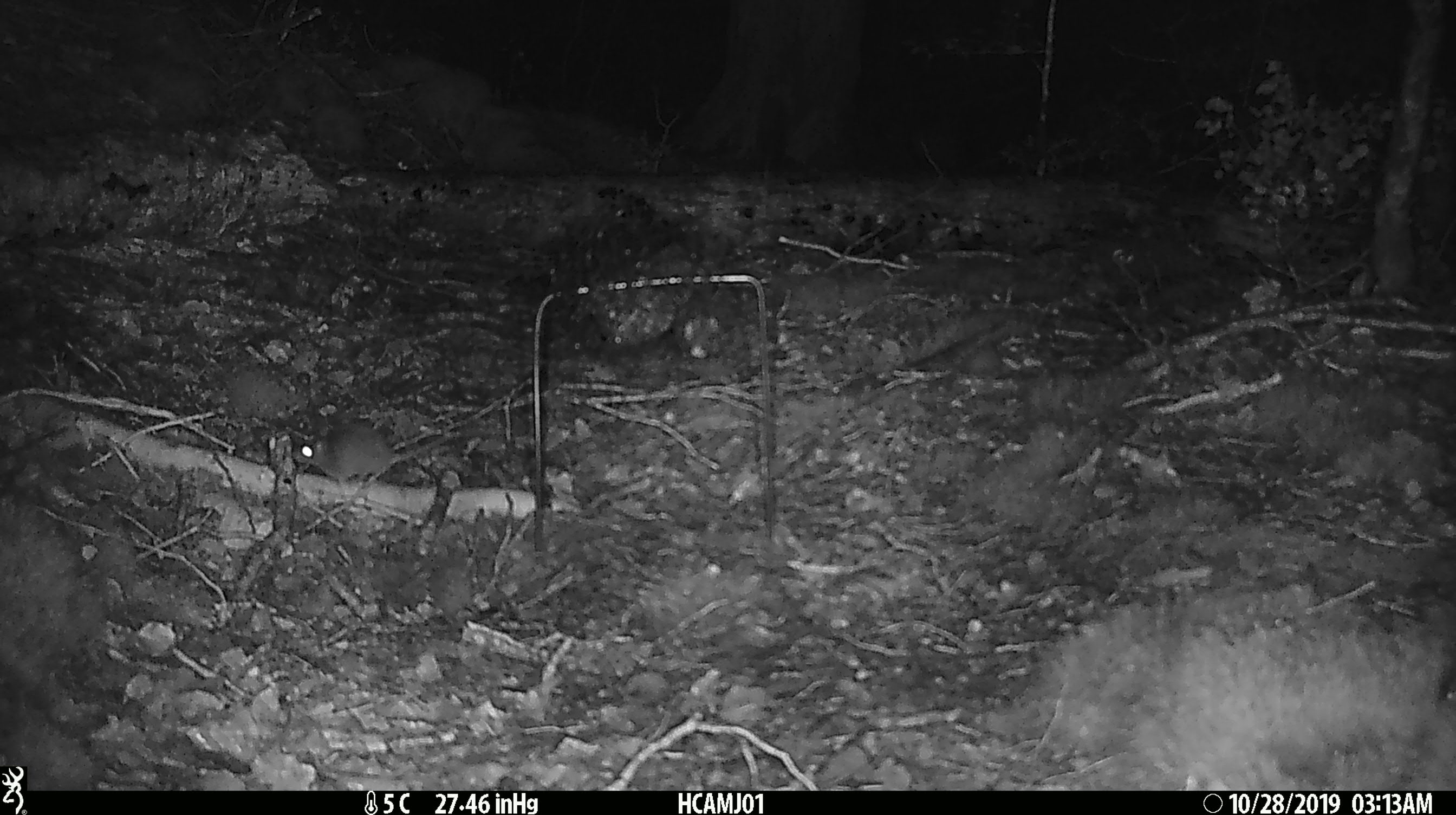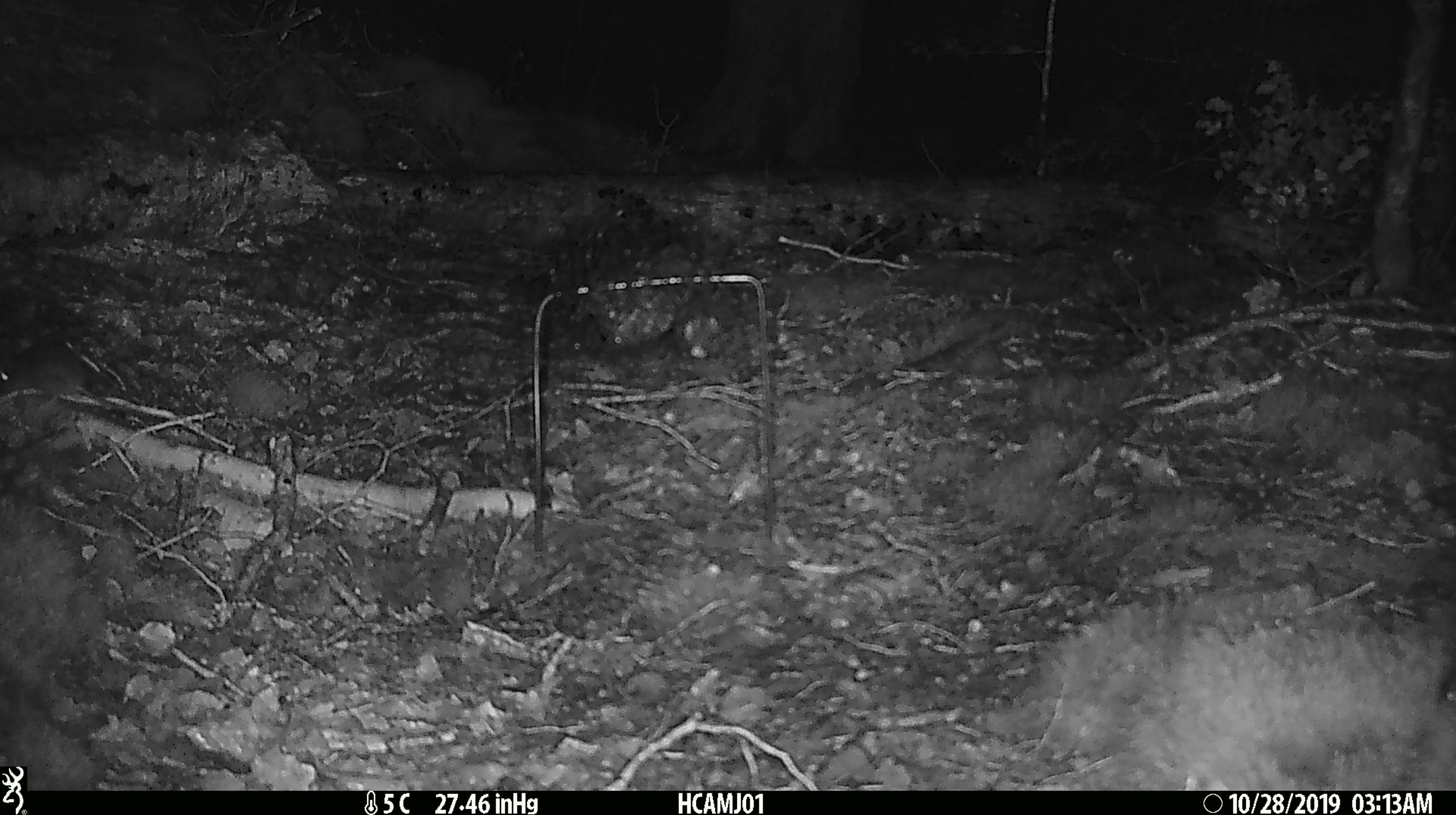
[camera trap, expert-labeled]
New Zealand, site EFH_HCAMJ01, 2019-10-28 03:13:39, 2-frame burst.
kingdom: Animalia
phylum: Chordata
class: Mammalia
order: Rodentia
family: Muridae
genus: Mus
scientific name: Mus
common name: mouse